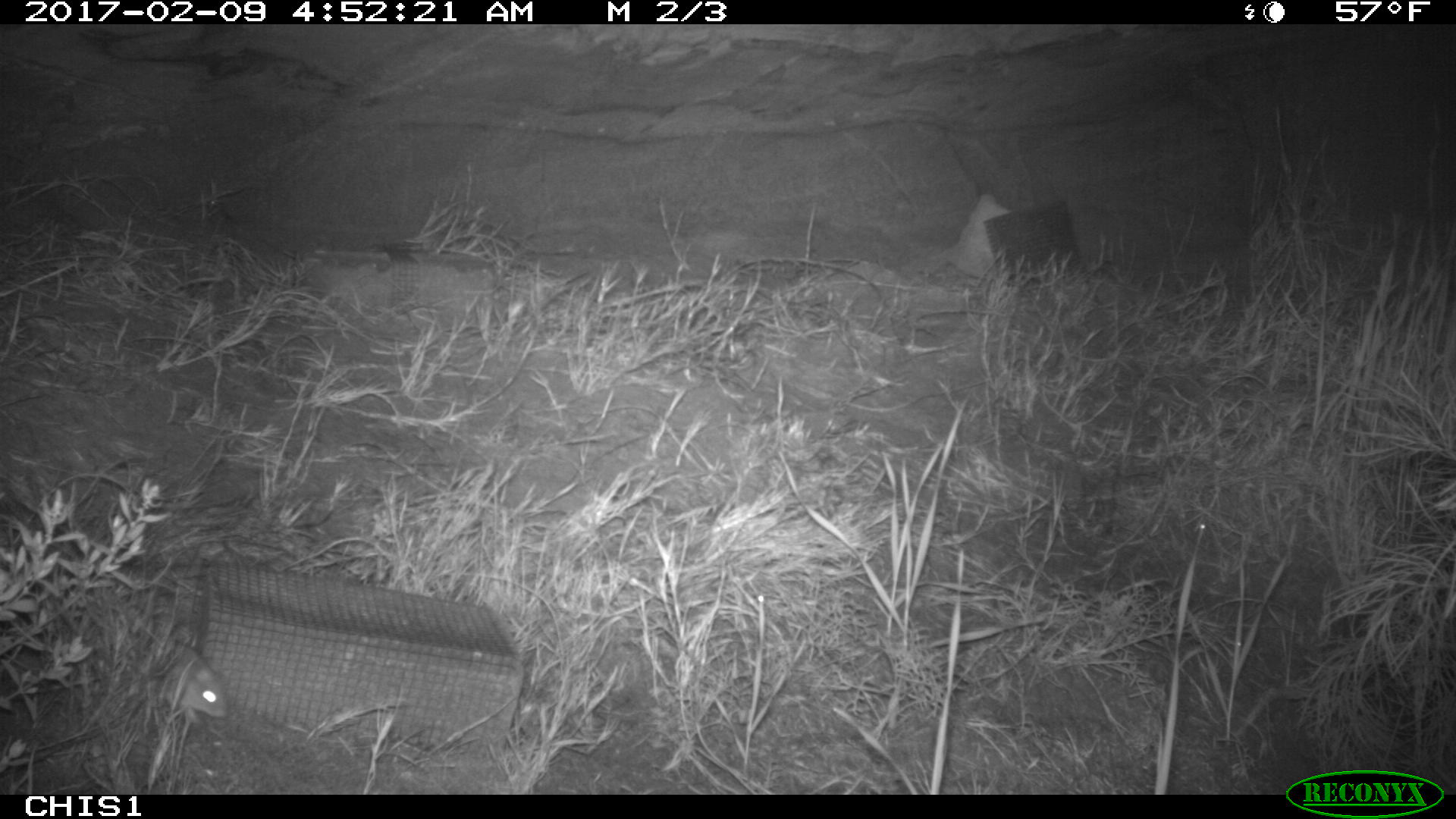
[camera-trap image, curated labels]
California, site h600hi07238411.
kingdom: Animalia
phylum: Chordata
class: Mammalia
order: Rodentia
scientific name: Rodentia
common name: rodent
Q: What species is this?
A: Rodent (Rodentia).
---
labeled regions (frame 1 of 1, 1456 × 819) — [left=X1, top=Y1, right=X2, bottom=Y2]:
rodent: [left=136, top=637, right=228, bottom=723]